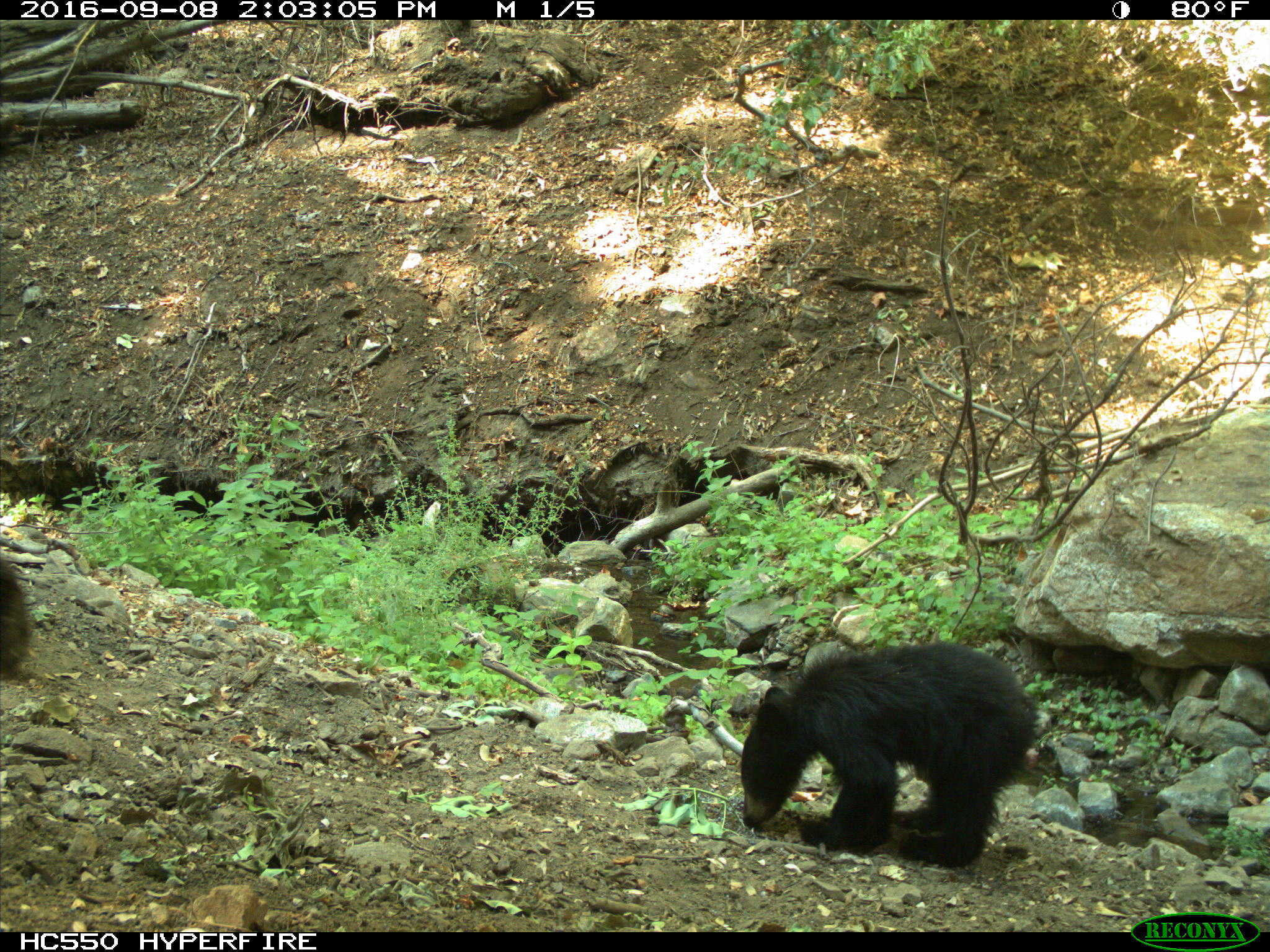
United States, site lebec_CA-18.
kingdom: Animalia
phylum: Chordata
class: Mammalia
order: Carnivora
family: Ursidae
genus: Ursus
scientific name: Ursus americanus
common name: american black bear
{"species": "Ursus americanus (american black bear)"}